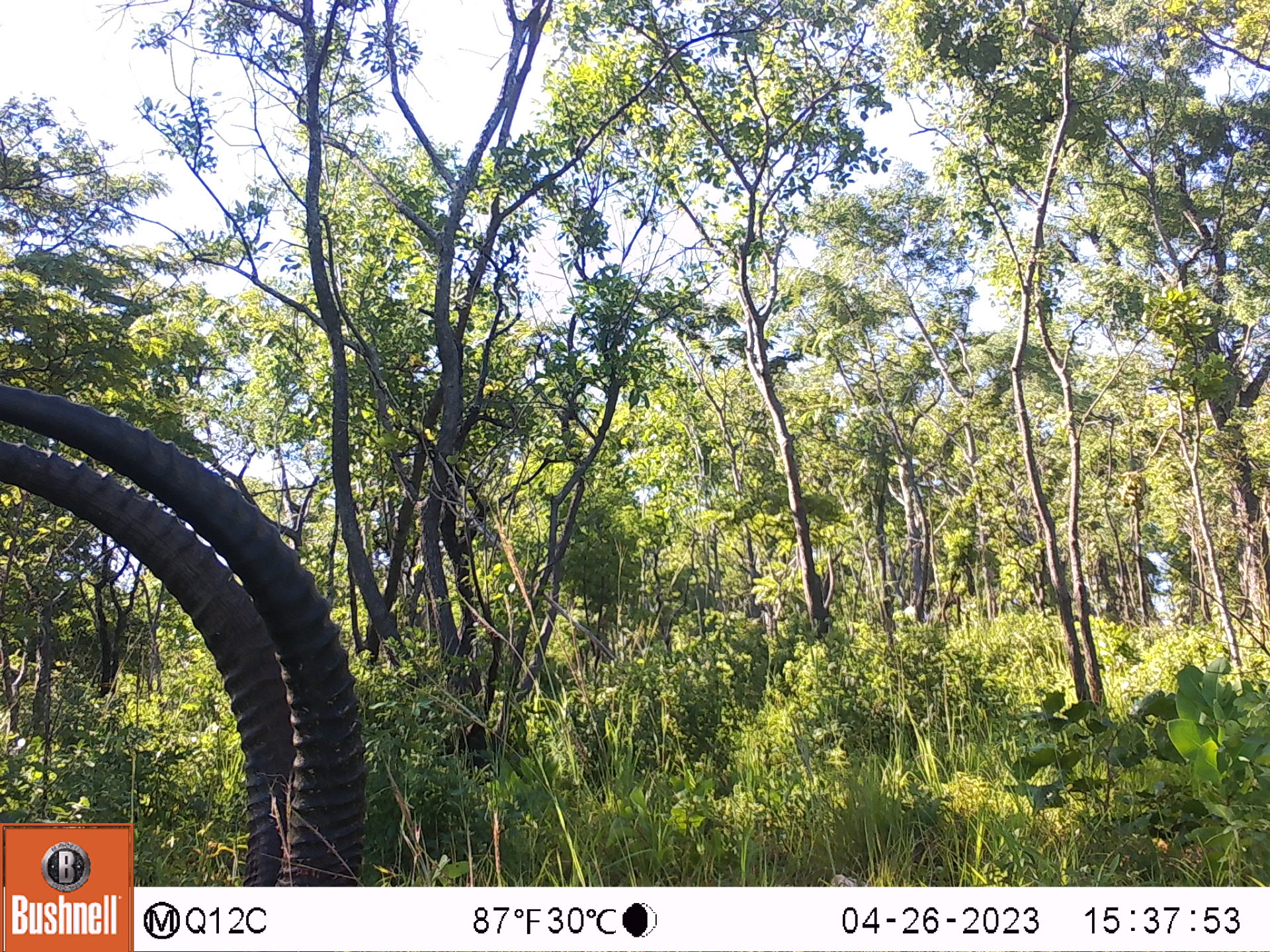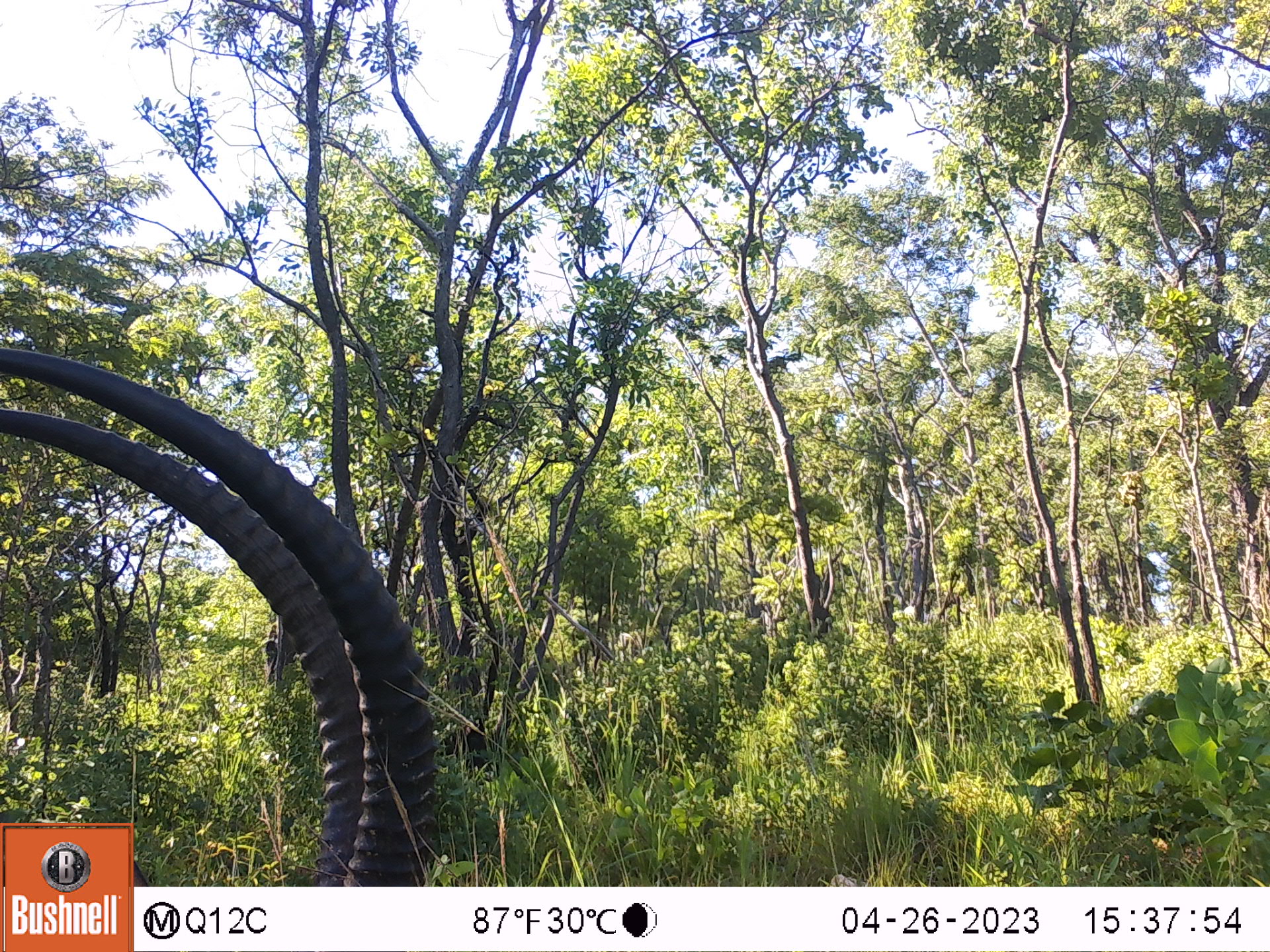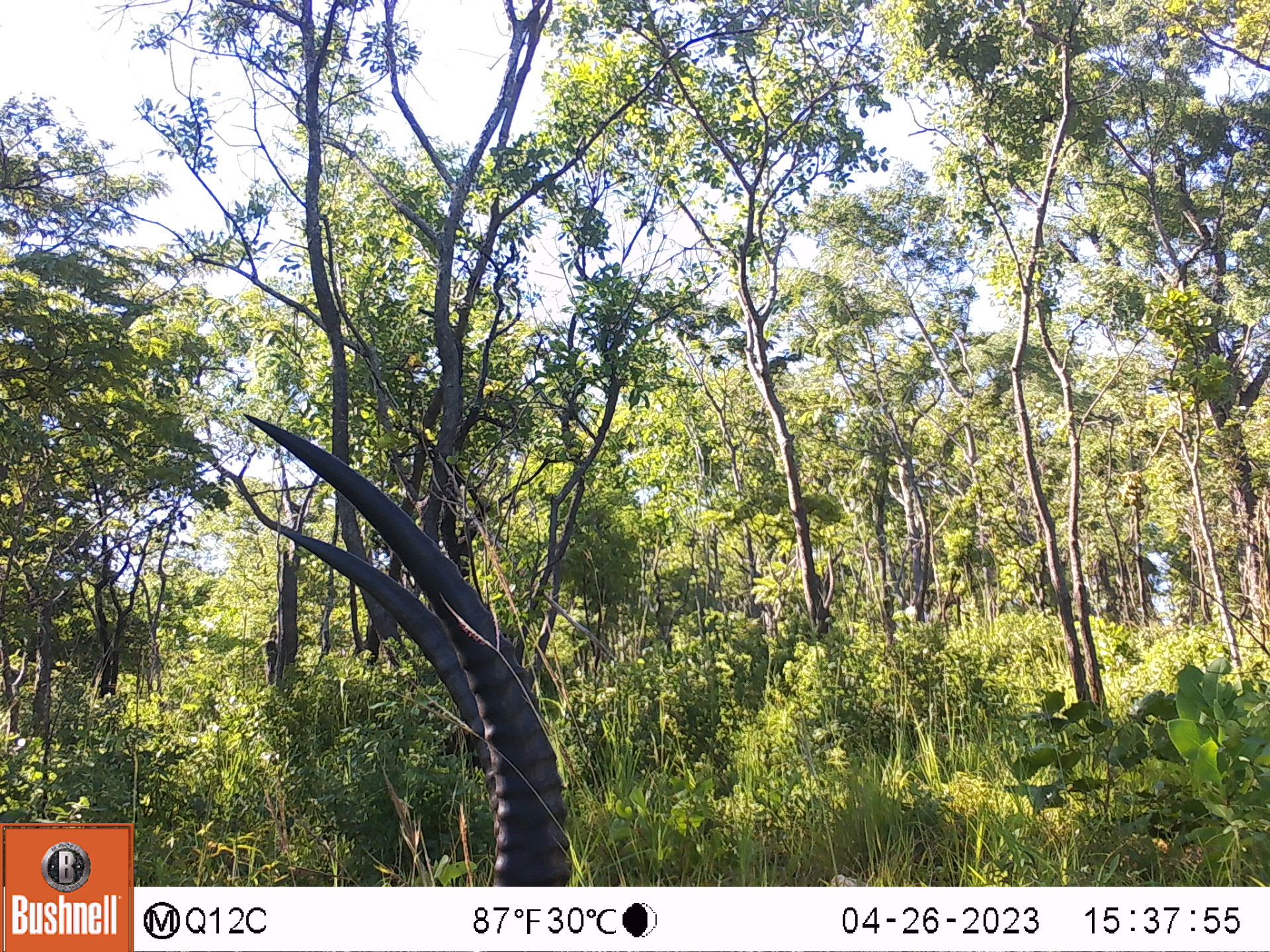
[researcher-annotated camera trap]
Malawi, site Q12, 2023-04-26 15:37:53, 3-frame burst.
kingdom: Animalia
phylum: Chordata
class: Mammalia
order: Artiodactyla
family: Bovidae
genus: Hippotragus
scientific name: Hippotragus niger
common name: sable antelope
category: sable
Sable (sable antelope) (Hippotragus niger), count 1.